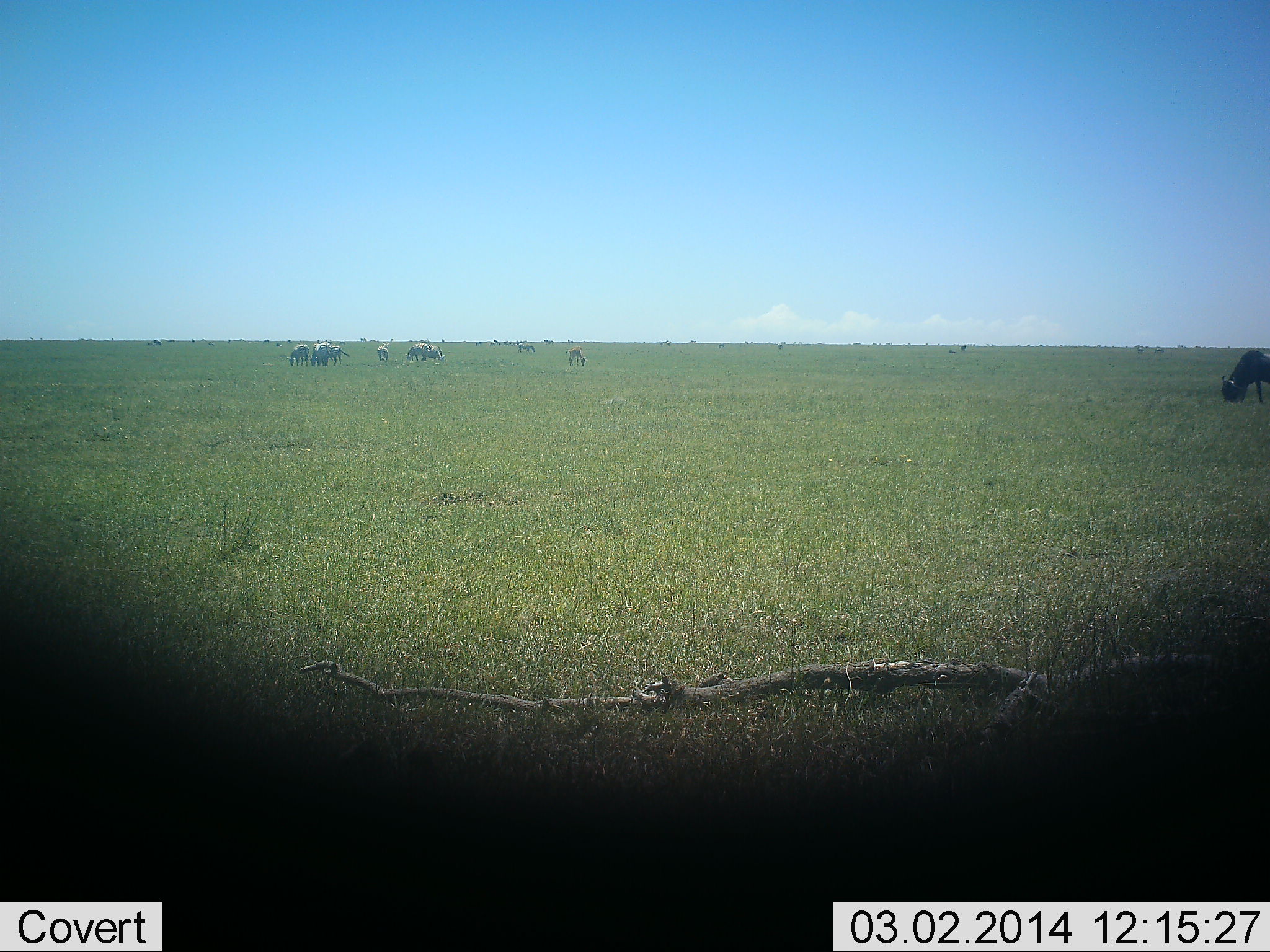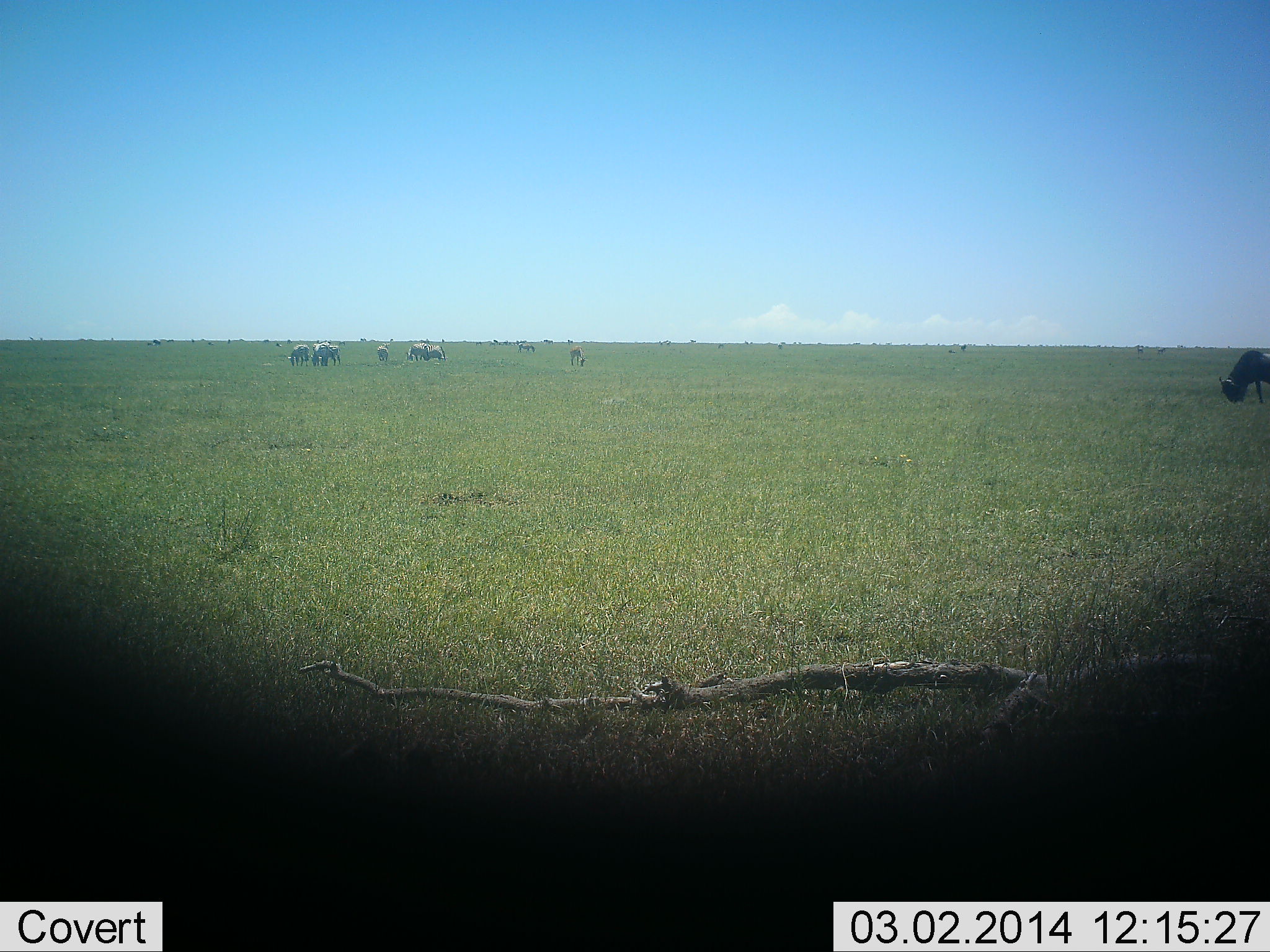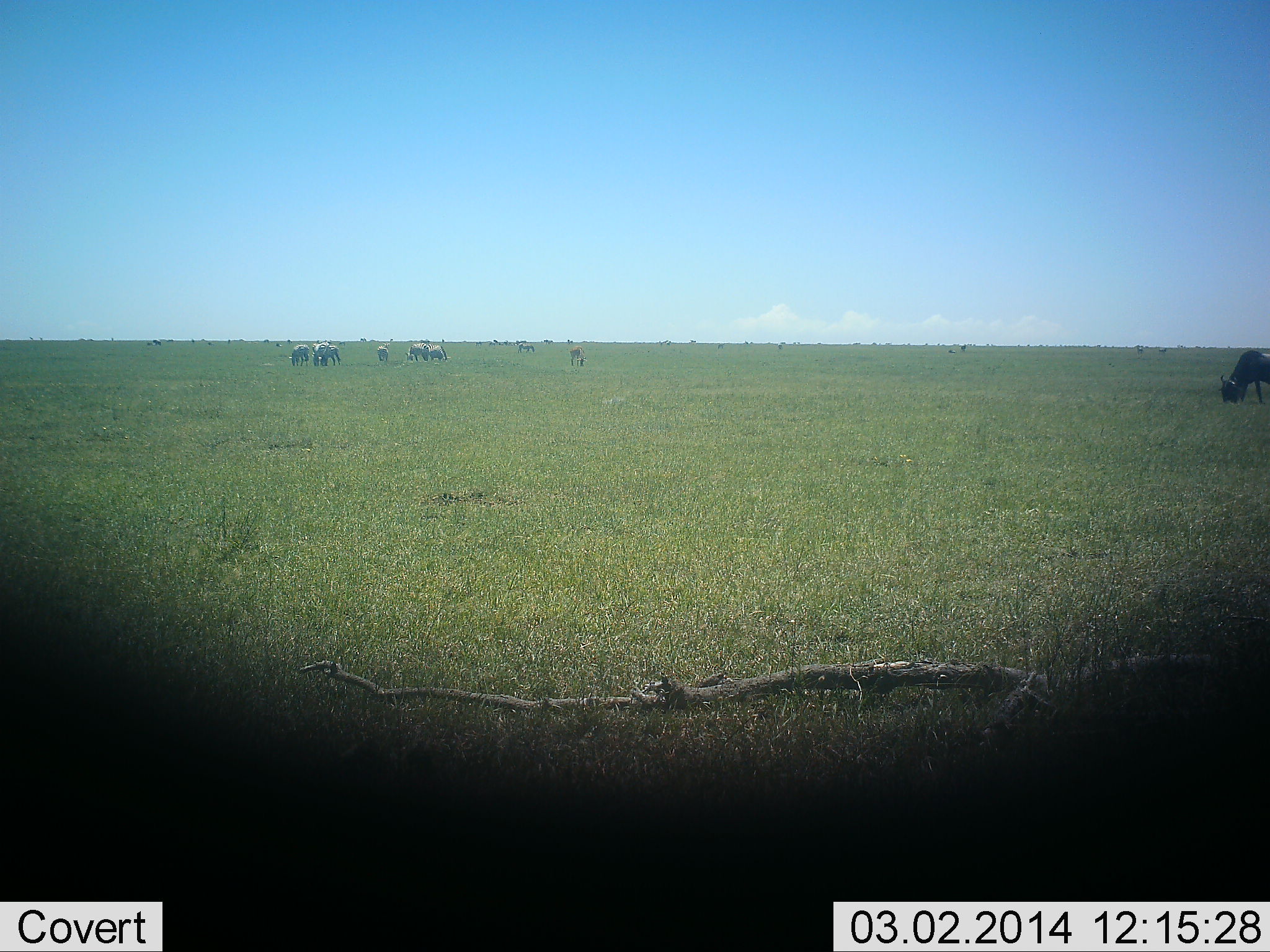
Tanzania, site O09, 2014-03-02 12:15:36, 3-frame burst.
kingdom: Animalia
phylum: Chordata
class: Mammalia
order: Artiodactyla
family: Bovidae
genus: Connochaetes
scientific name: Connochaetes taurinus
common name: blue wildebeest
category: wildebeest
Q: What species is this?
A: Wildebeest (blue wildebeest) (Connochaetes taurinus).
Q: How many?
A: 8.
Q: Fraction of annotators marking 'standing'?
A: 42%.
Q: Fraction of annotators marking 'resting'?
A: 0%.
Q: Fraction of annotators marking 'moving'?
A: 9%.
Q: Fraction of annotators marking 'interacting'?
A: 0%.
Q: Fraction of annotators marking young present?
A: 0%.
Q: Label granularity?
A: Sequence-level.